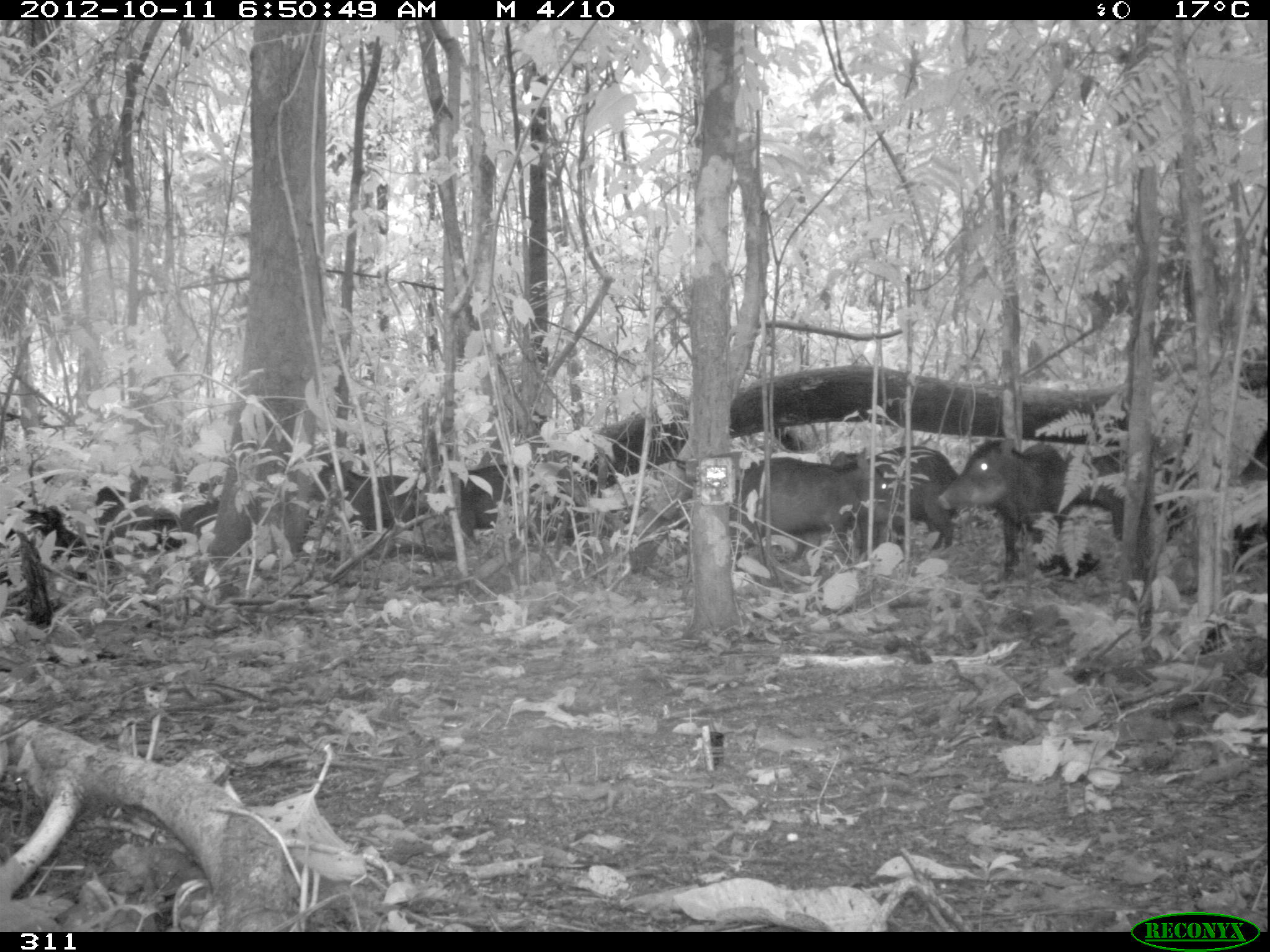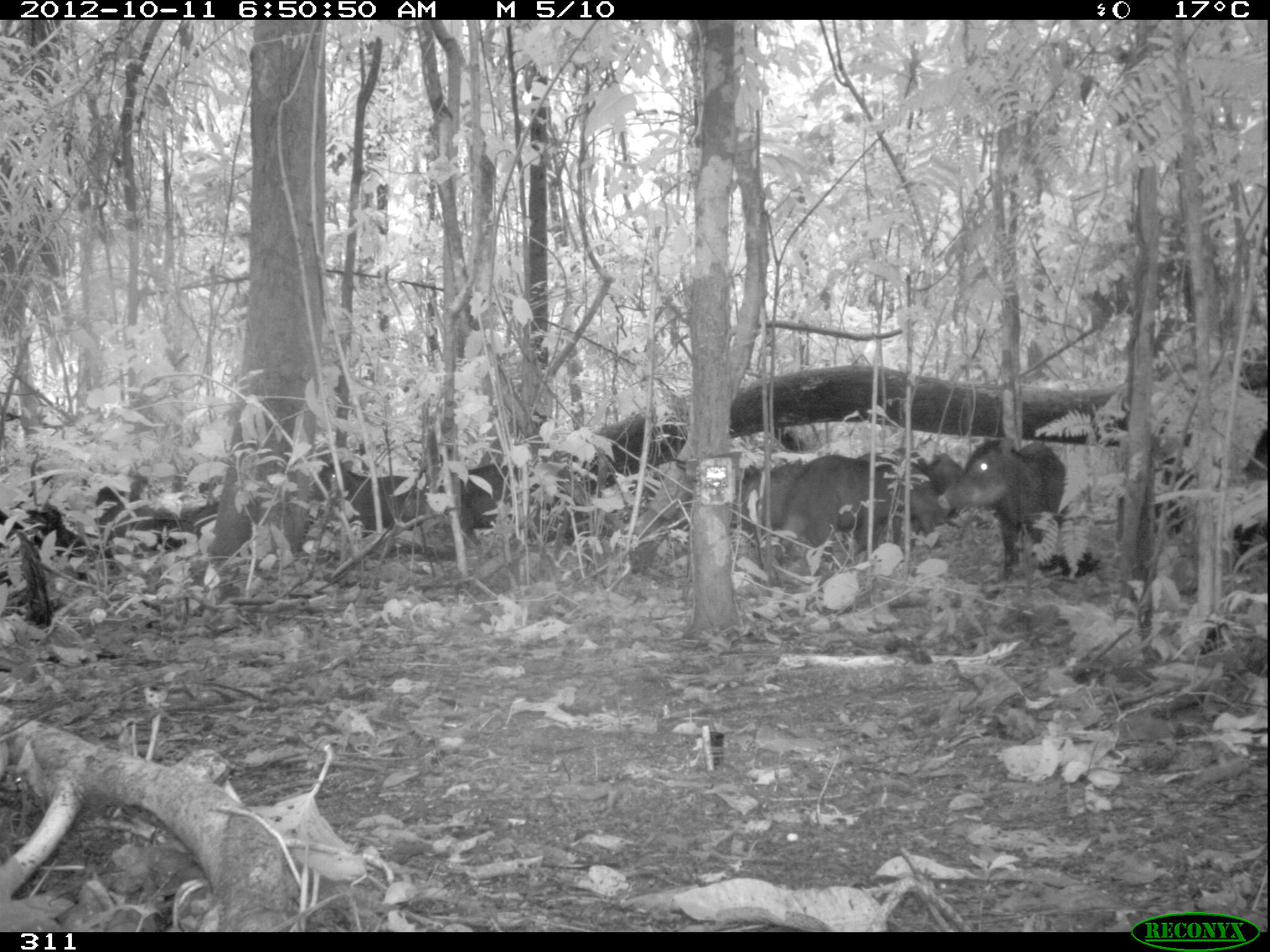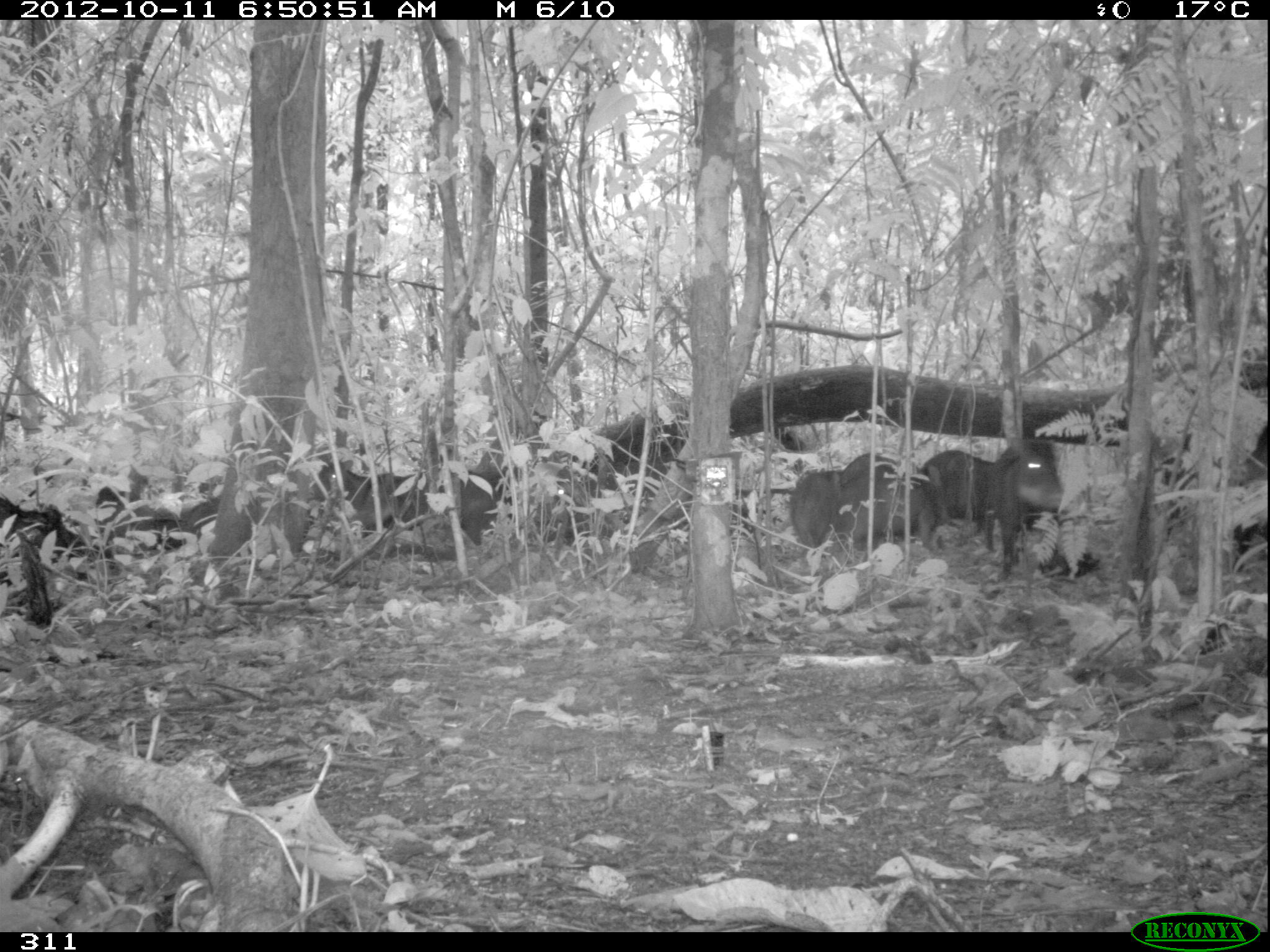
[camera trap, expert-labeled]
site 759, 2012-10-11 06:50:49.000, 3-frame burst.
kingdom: Animalia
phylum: Chordata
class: Mammalia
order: Artiodactyla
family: Tayassuidae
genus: Tayassu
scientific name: Tayassu pecari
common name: white-lipped peccary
Tayassu pecari (white-lipped peccary).